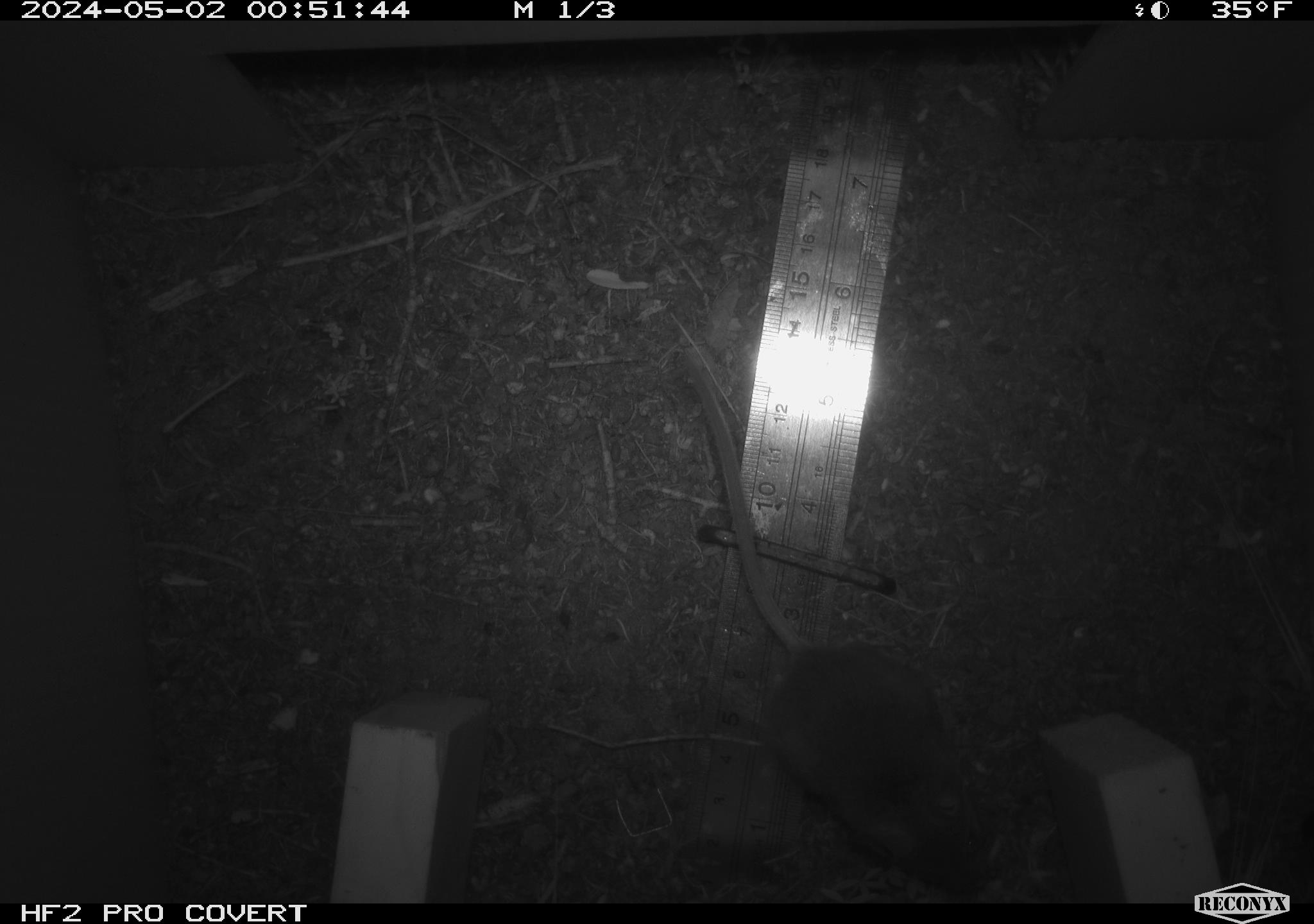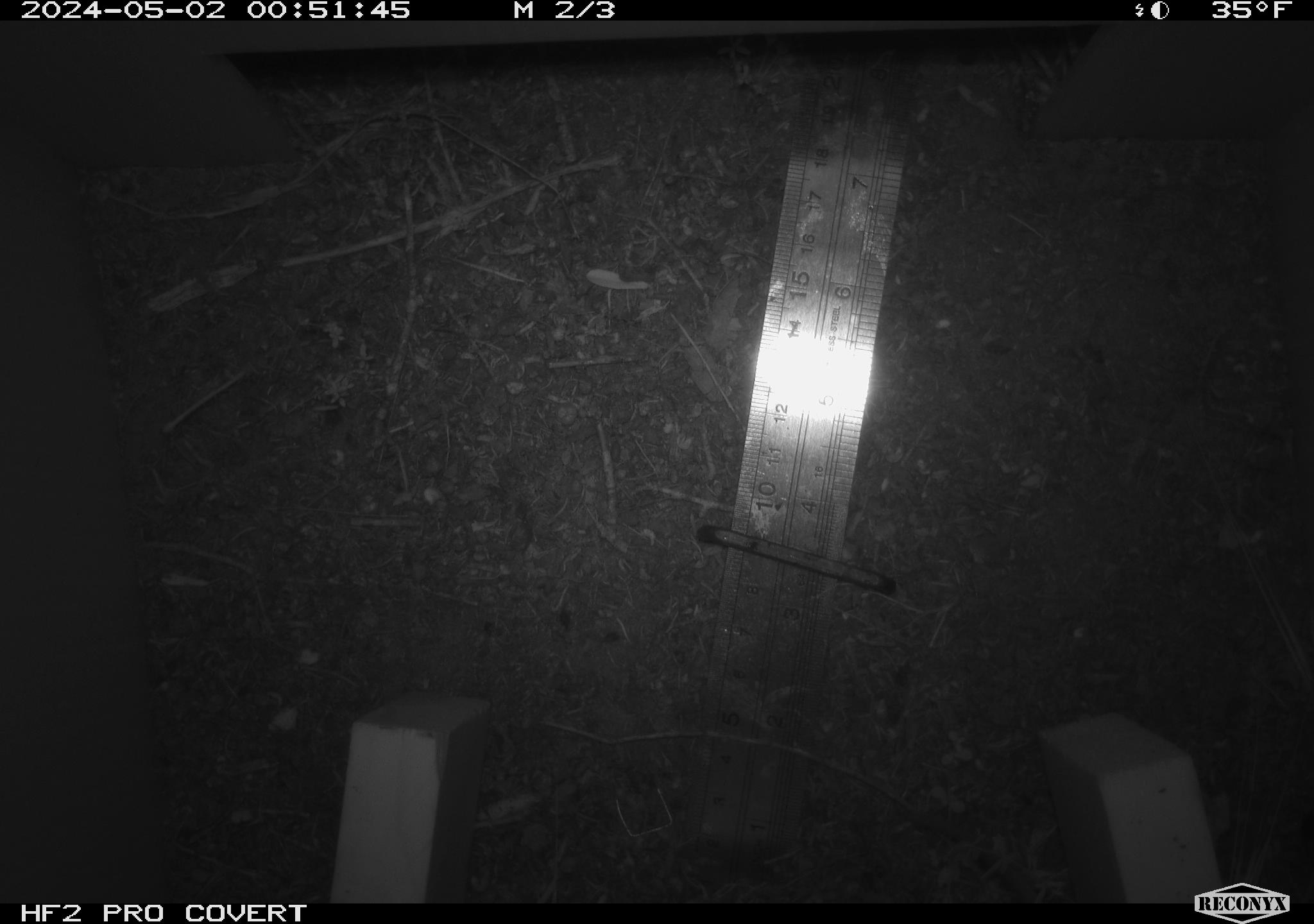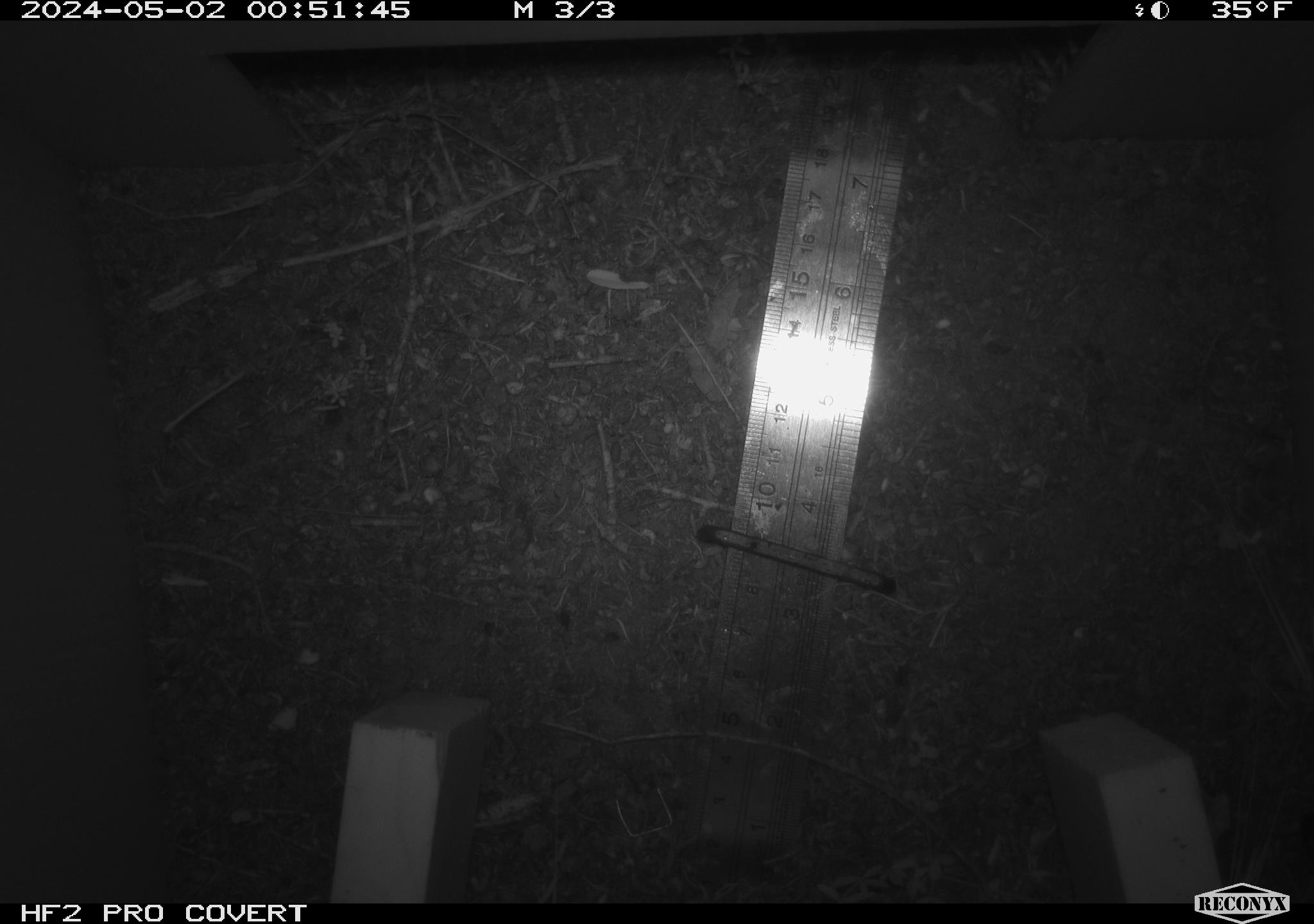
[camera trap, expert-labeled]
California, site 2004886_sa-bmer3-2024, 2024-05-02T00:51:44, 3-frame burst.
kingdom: Animalia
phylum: Chordata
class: Mammalia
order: Rodentia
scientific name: Rodentia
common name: mouse species